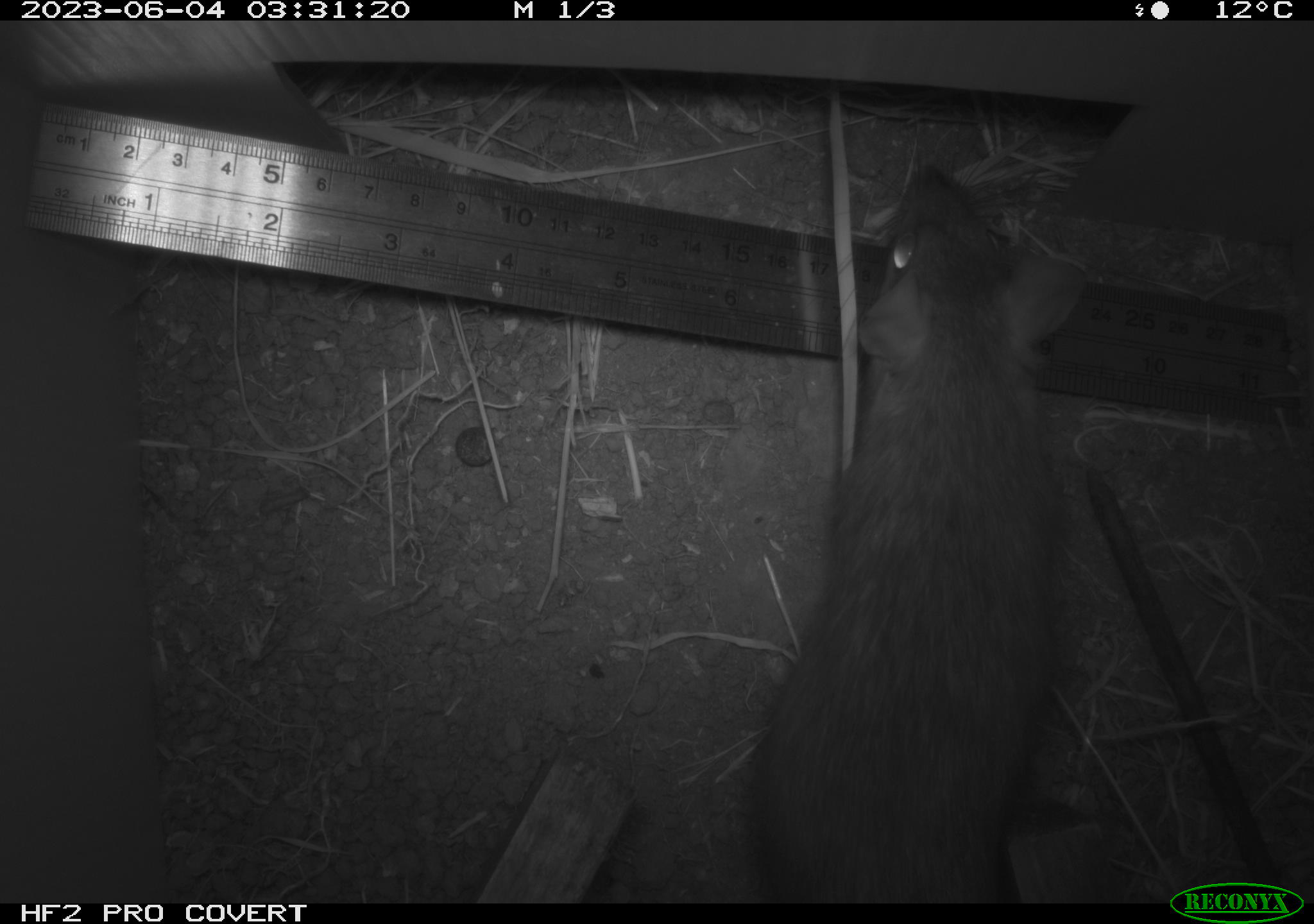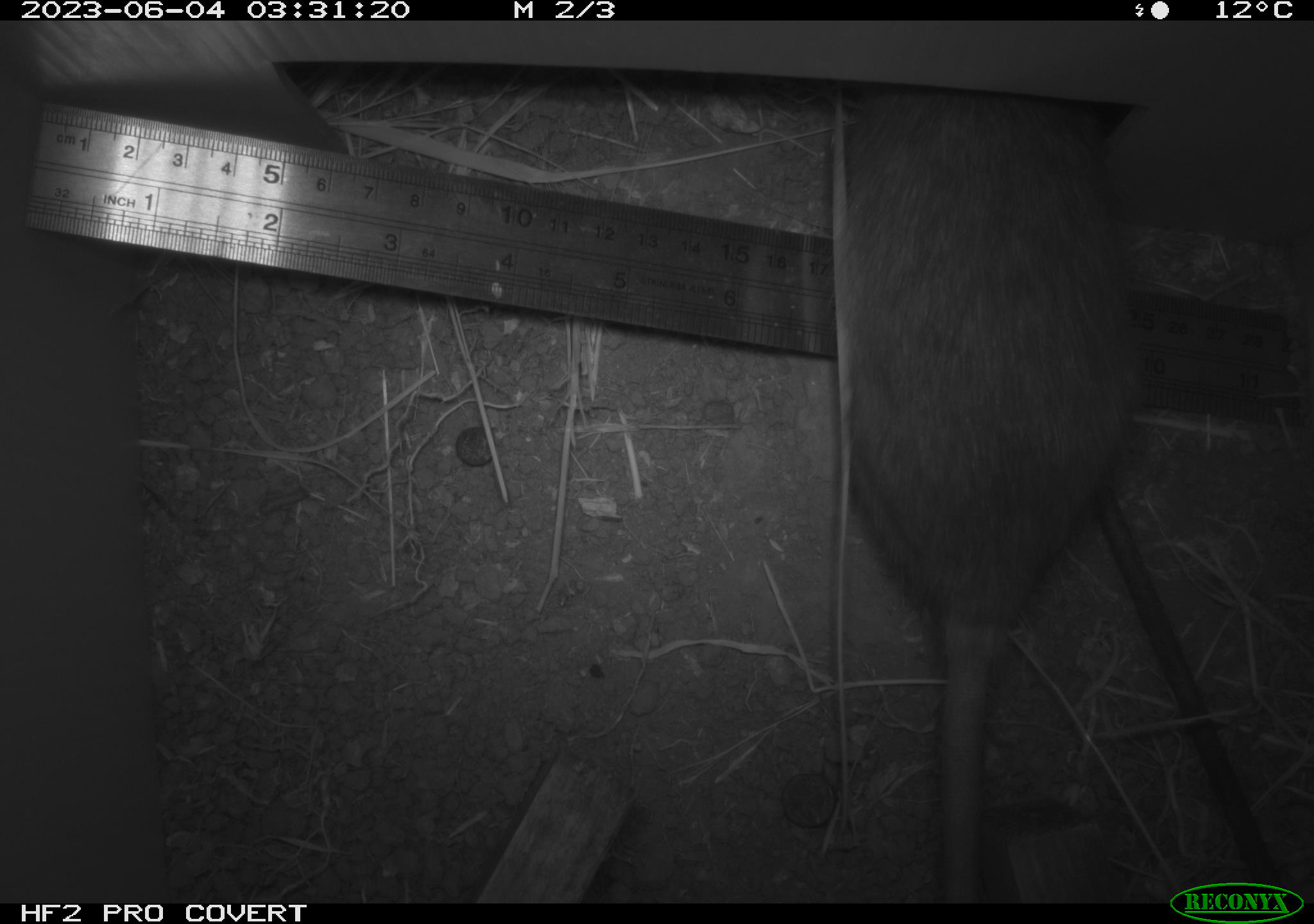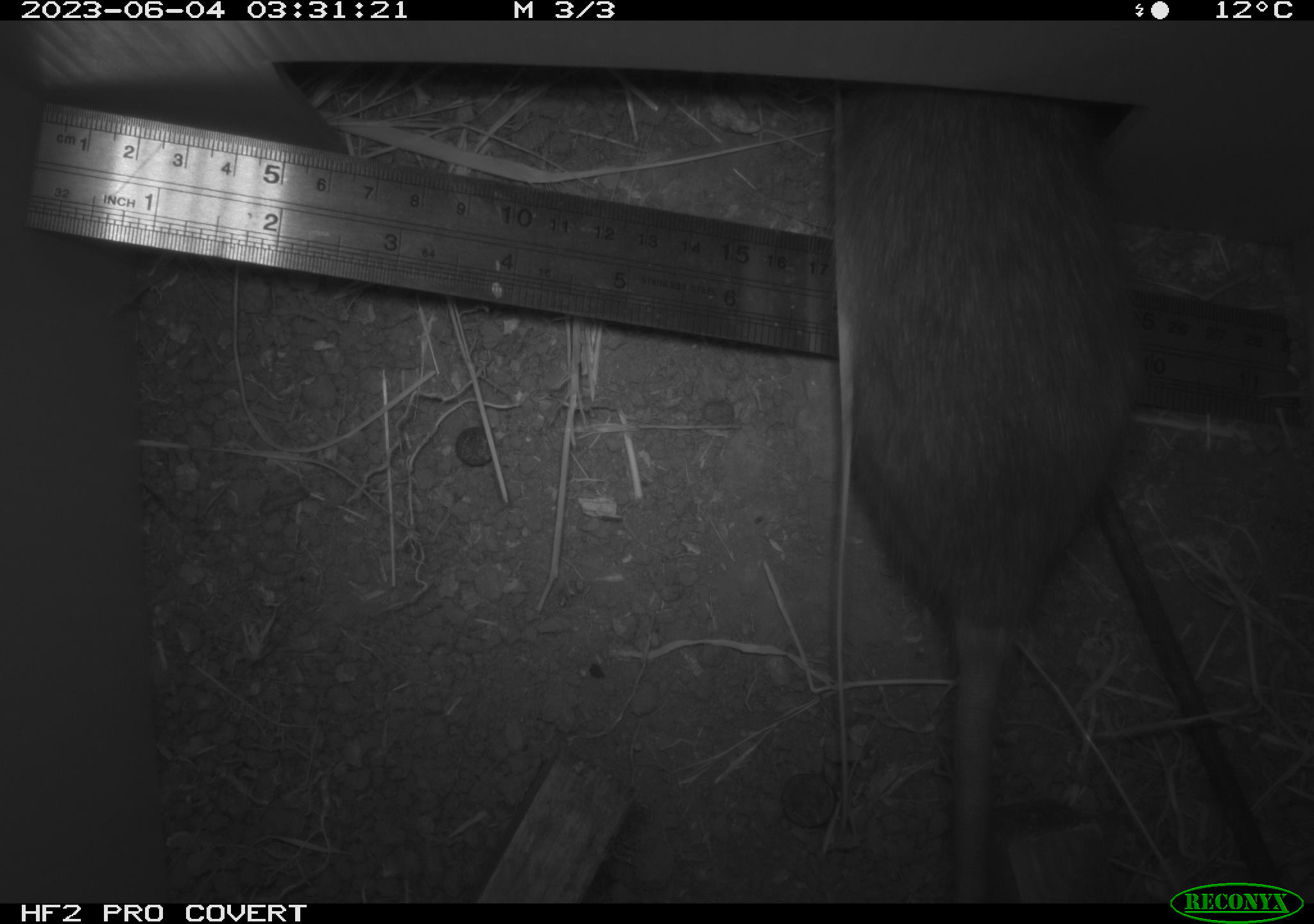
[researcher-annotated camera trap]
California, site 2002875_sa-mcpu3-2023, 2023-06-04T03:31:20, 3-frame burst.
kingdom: Animalia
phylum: Chordata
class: Mammalia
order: Rodentia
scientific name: Rodentia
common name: mouse species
Mouse species (Rodentia).